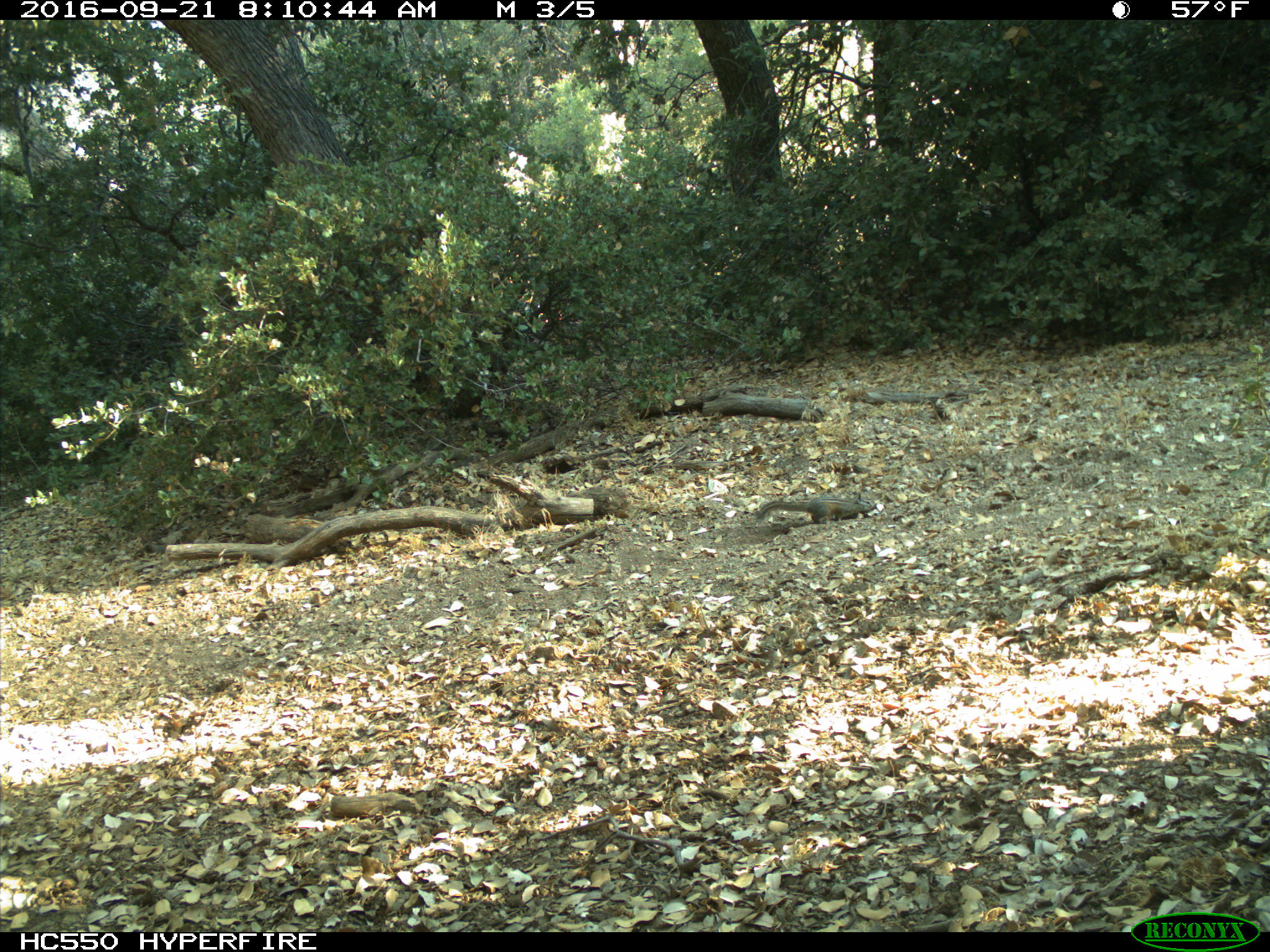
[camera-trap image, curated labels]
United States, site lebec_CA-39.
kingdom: Animalia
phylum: Chordata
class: Mammalia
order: Rodentia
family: Sciuridae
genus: Tamias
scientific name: Tamias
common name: chipmunk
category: unidentified chipmunk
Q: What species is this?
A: Unidentified chipmunk (chipmunk) (Tamias).